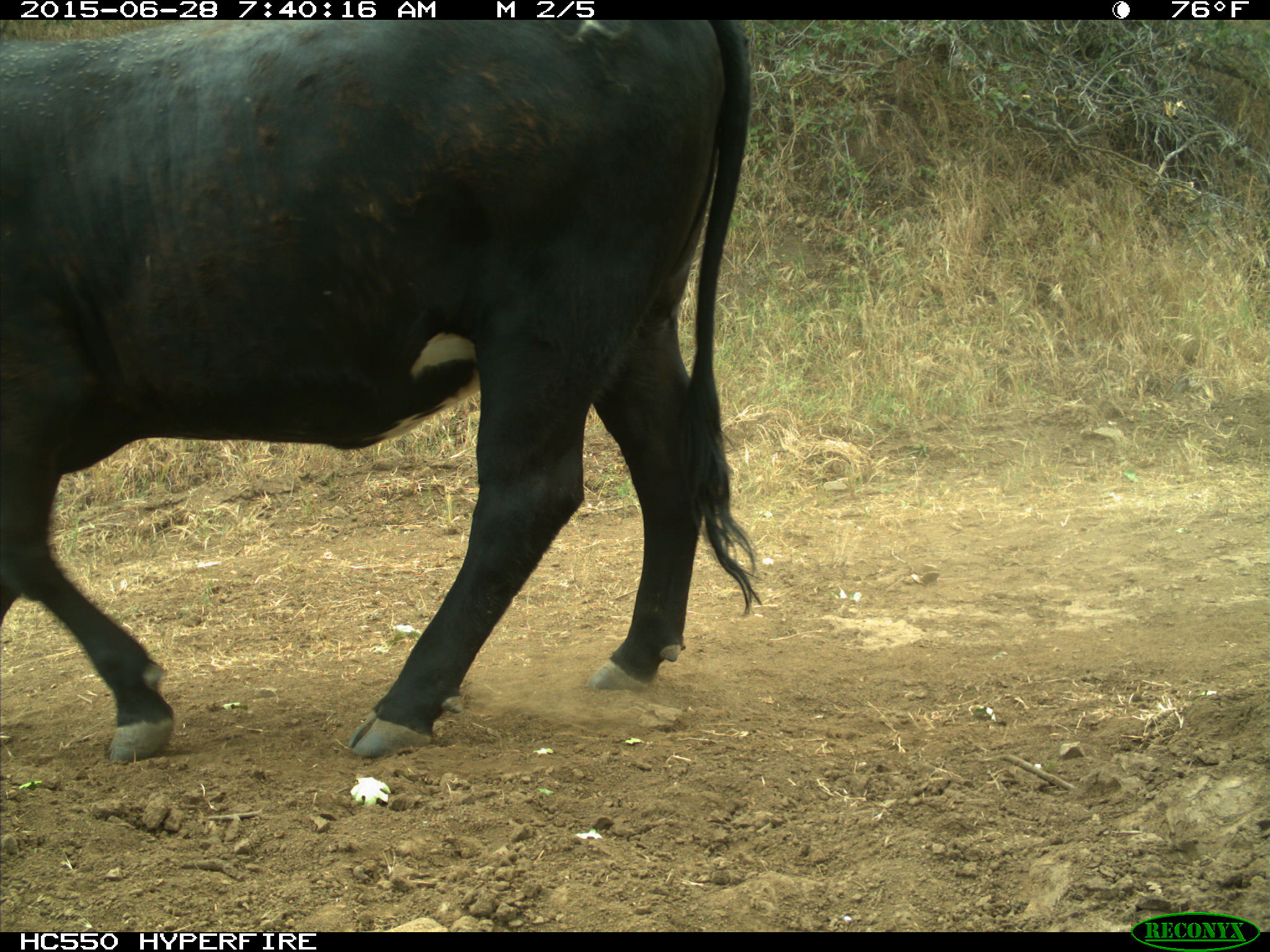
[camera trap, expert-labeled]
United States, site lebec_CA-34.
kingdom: Animalia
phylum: Chordata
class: Mammalia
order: Artiodactyla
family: Bovidae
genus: Bos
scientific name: Bos taurus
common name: domestic cow